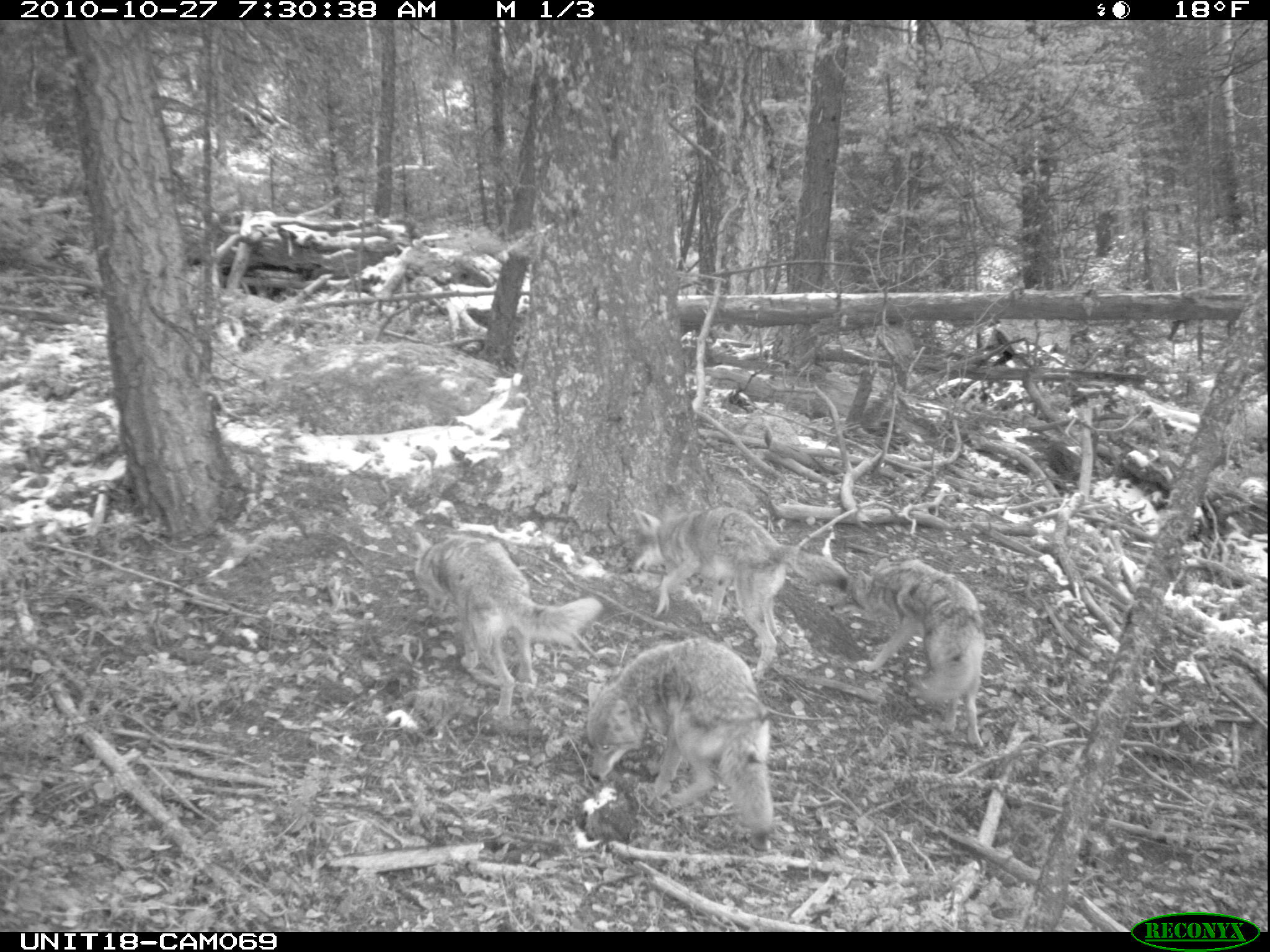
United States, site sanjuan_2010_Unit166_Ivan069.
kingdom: Animalia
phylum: Chordata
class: Mammalia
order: Carnivora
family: Canidae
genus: Canis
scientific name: Canis latrans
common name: coyote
Canis latrans (coyote).